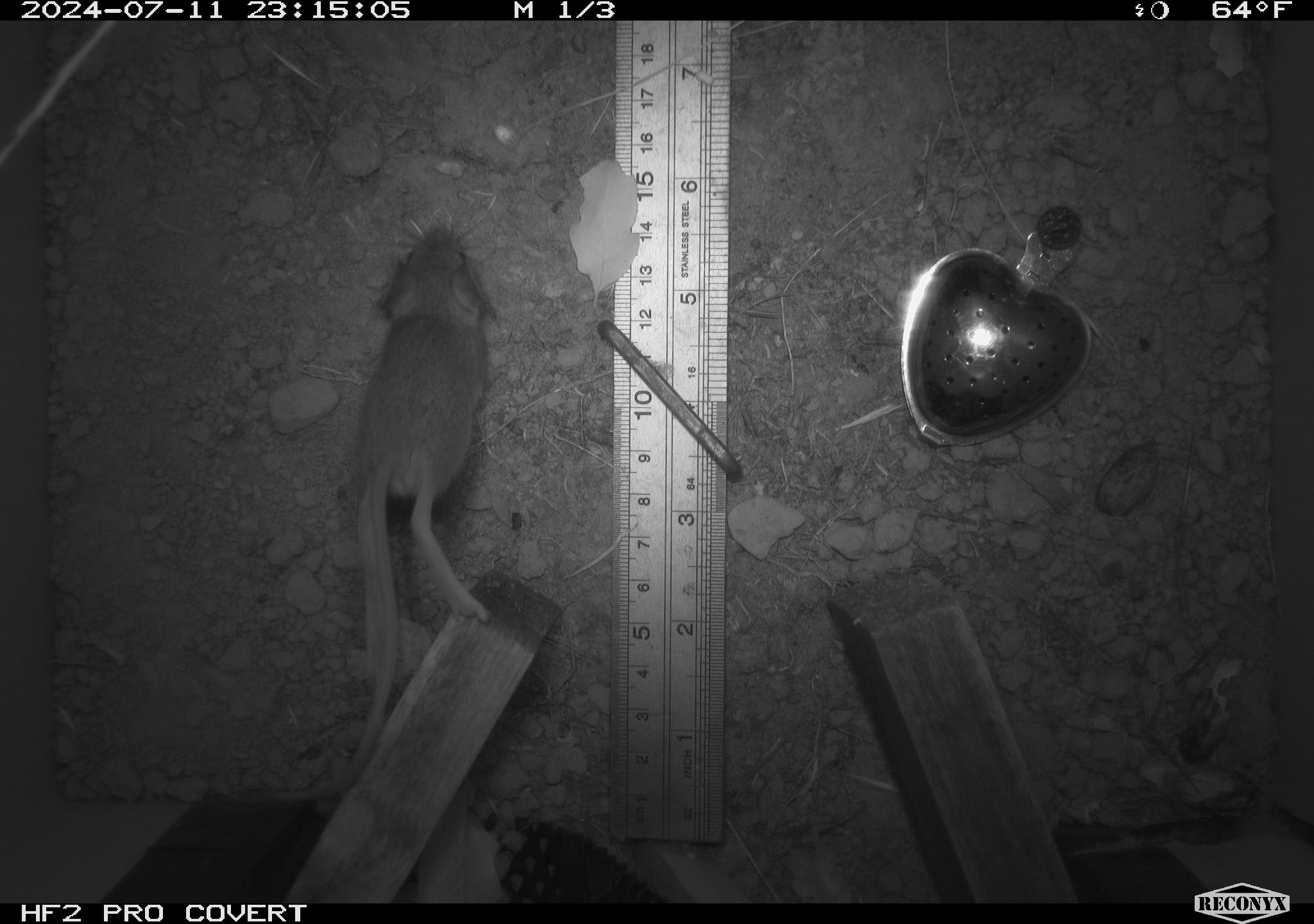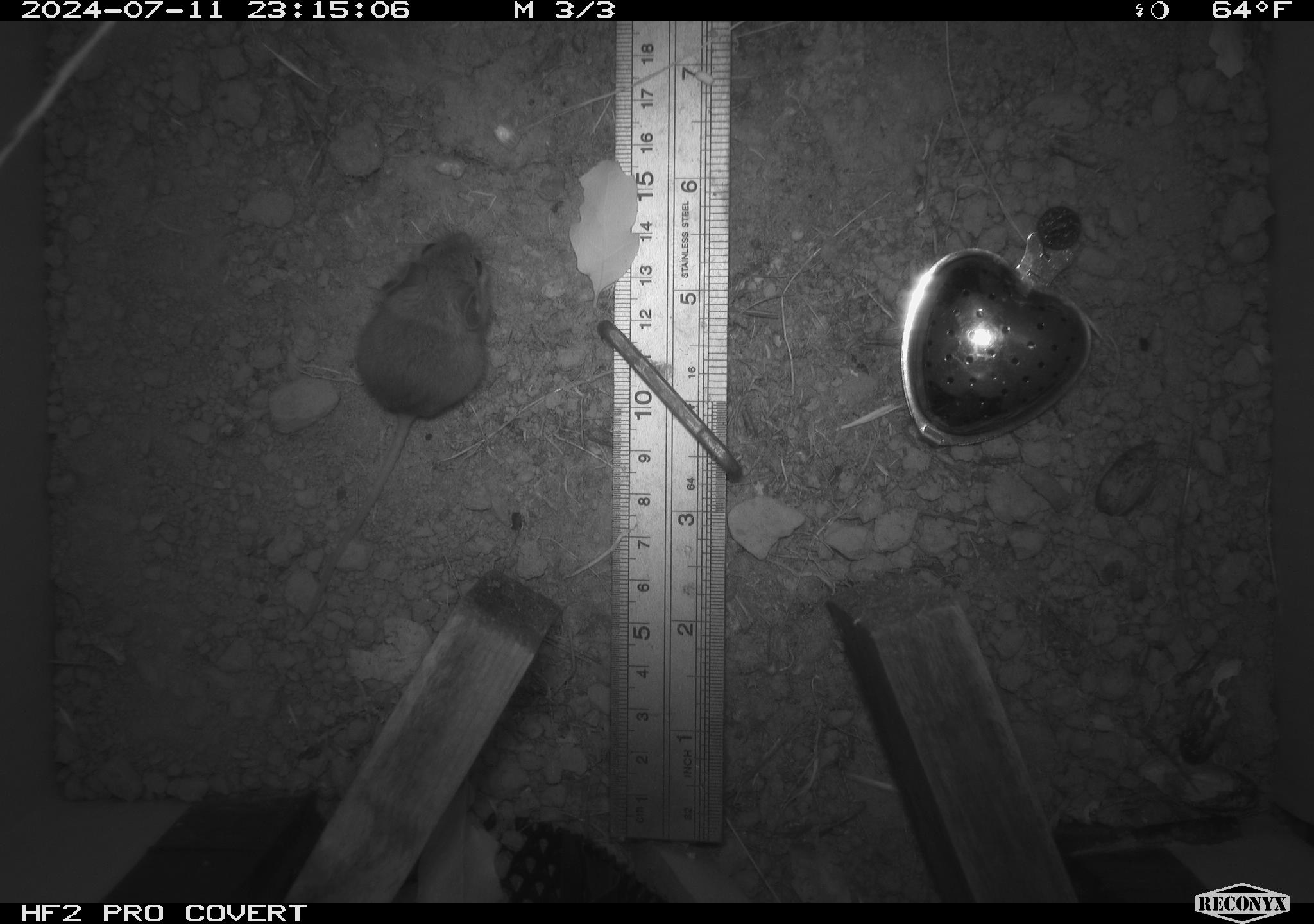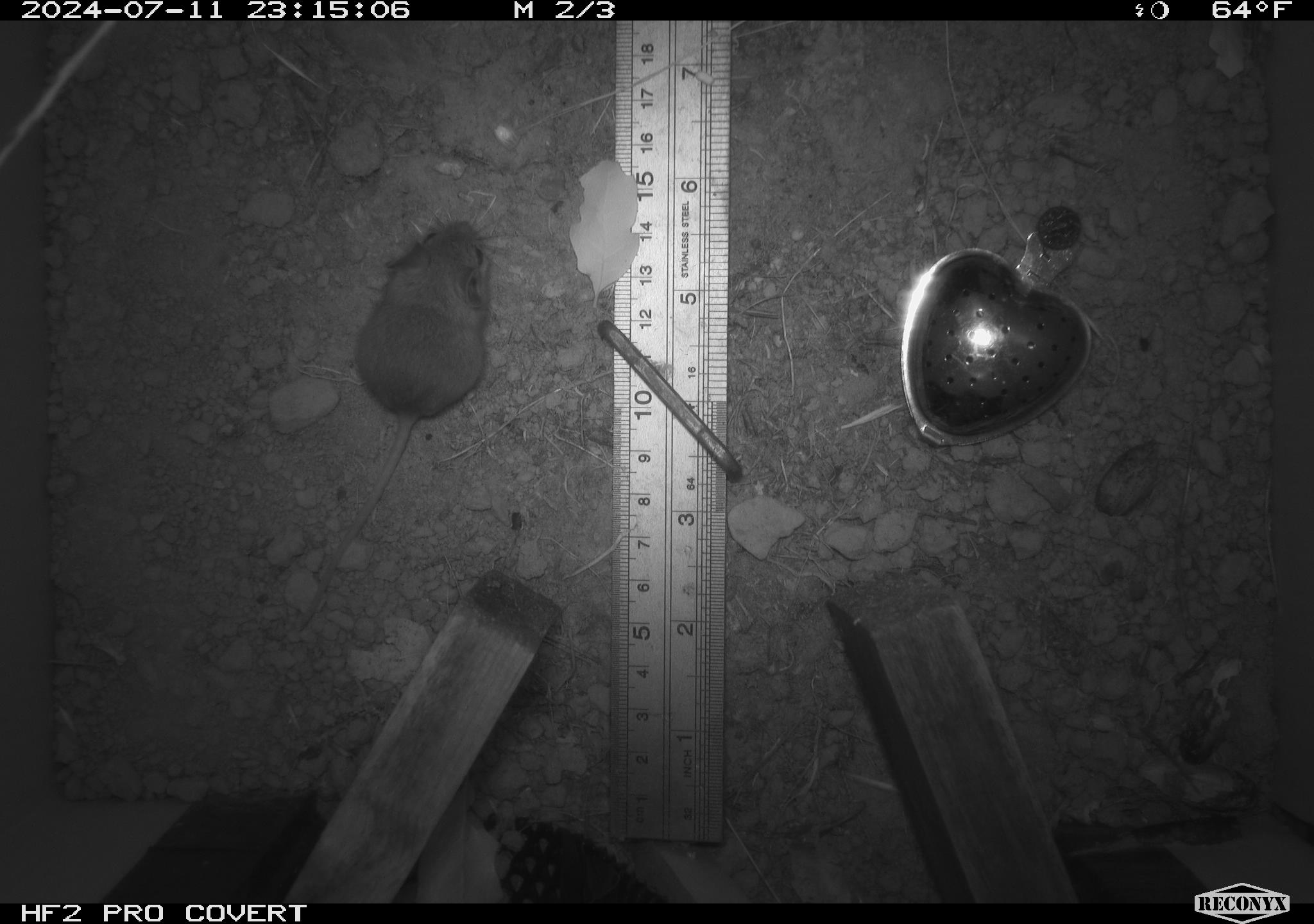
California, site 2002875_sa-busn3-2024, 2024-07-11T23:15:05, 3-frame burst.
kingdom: Animalia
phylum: Chordata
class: Mammalia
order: Rodentia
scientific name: Rodentia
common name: mouse species